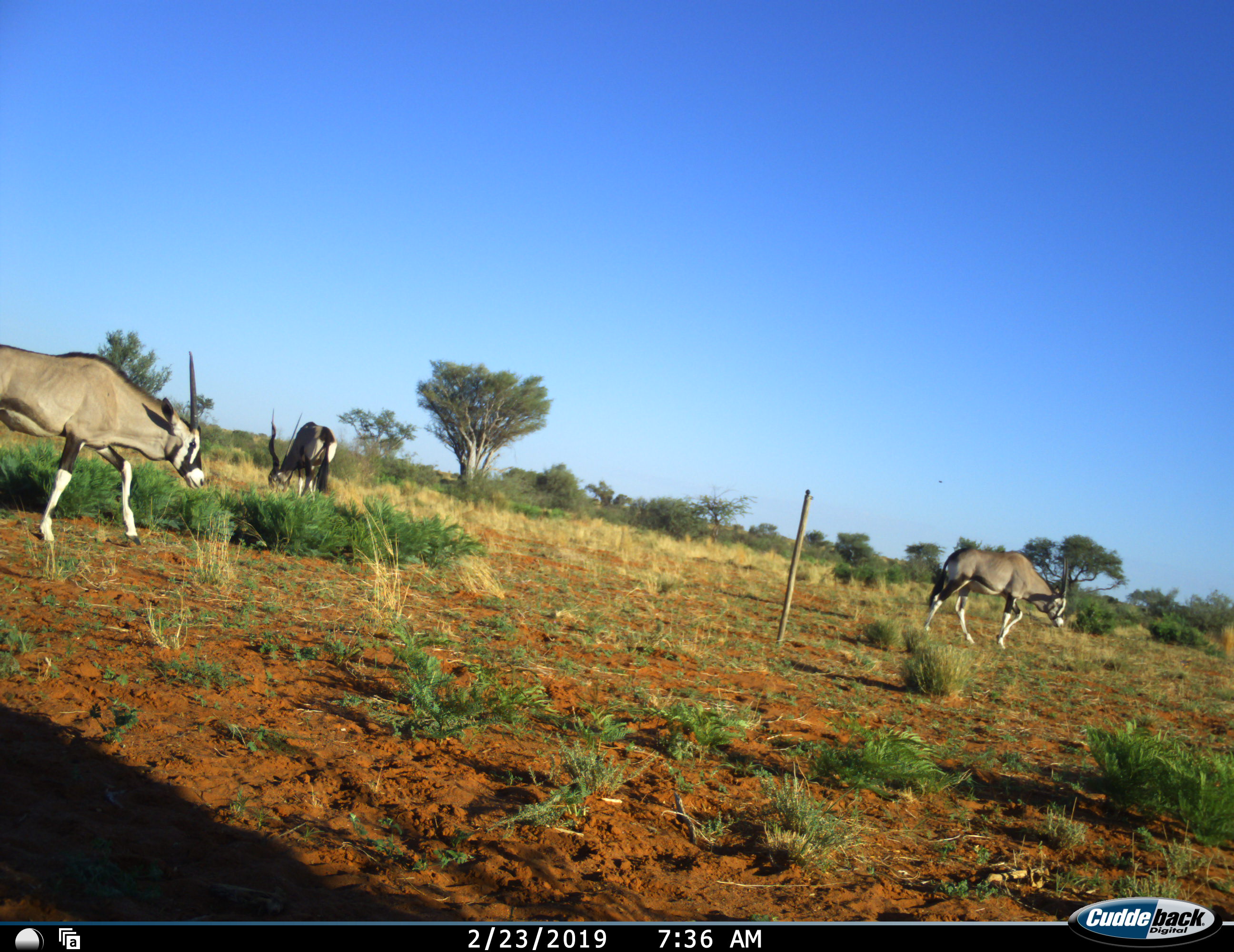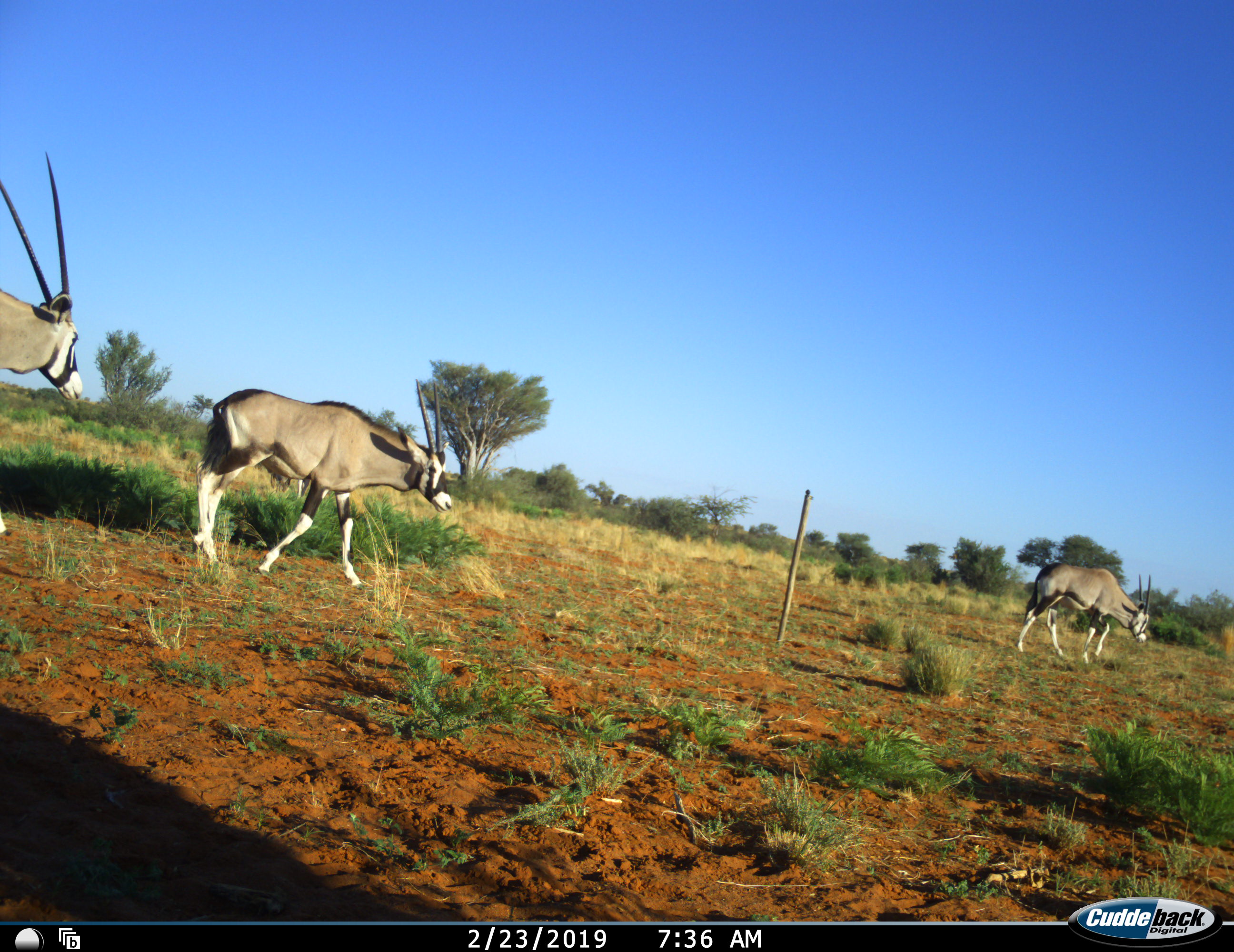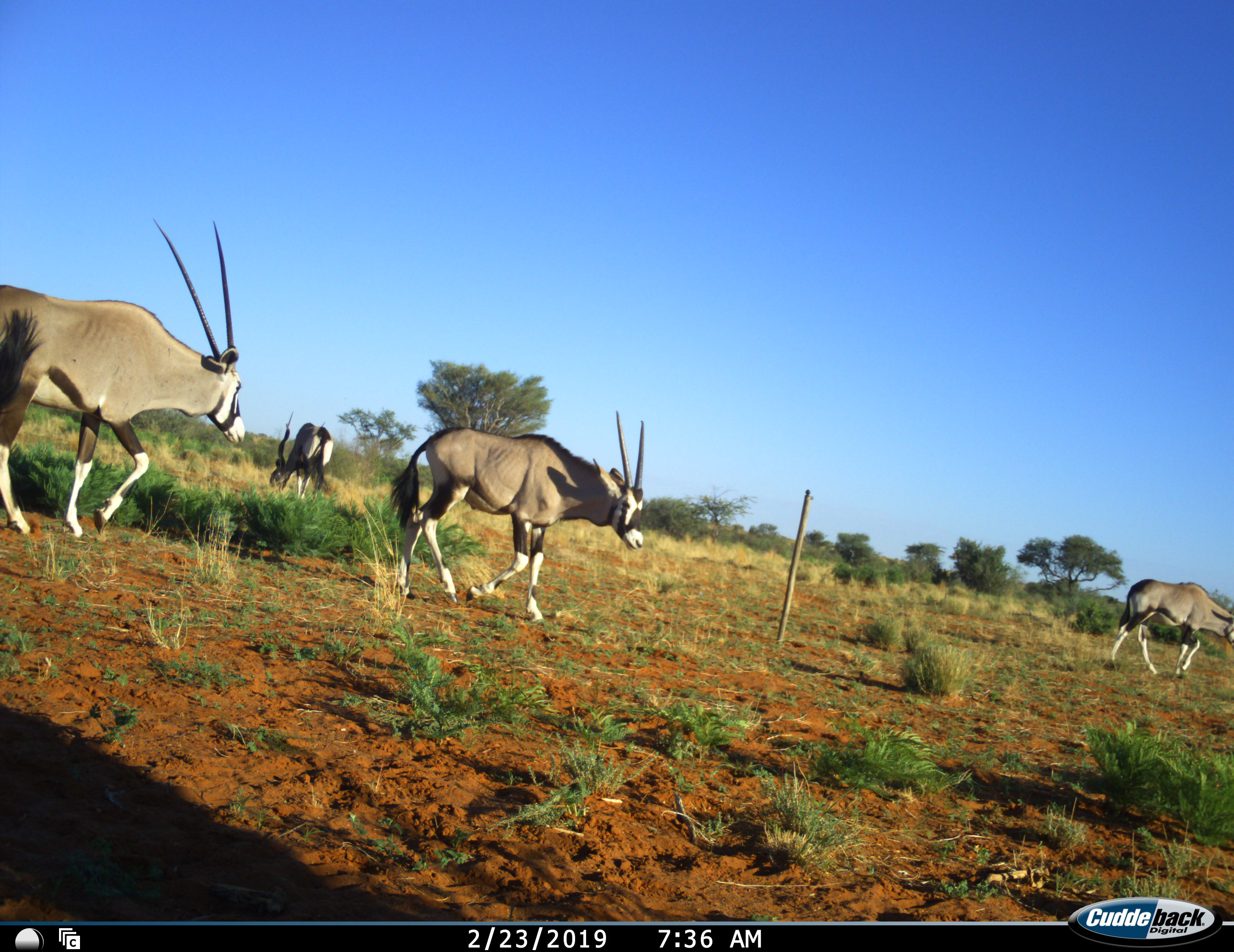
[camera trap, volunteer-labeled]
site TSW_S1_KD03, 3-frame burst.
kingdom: Animalia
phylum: Chordata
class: Mammalia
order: Artiodactyla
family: Bovidae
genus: Oryx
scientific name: Oryx gazella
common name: gemsbok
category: oryx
Oryx (gemsbok) (Oryx gazella), count 4. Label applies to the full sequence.